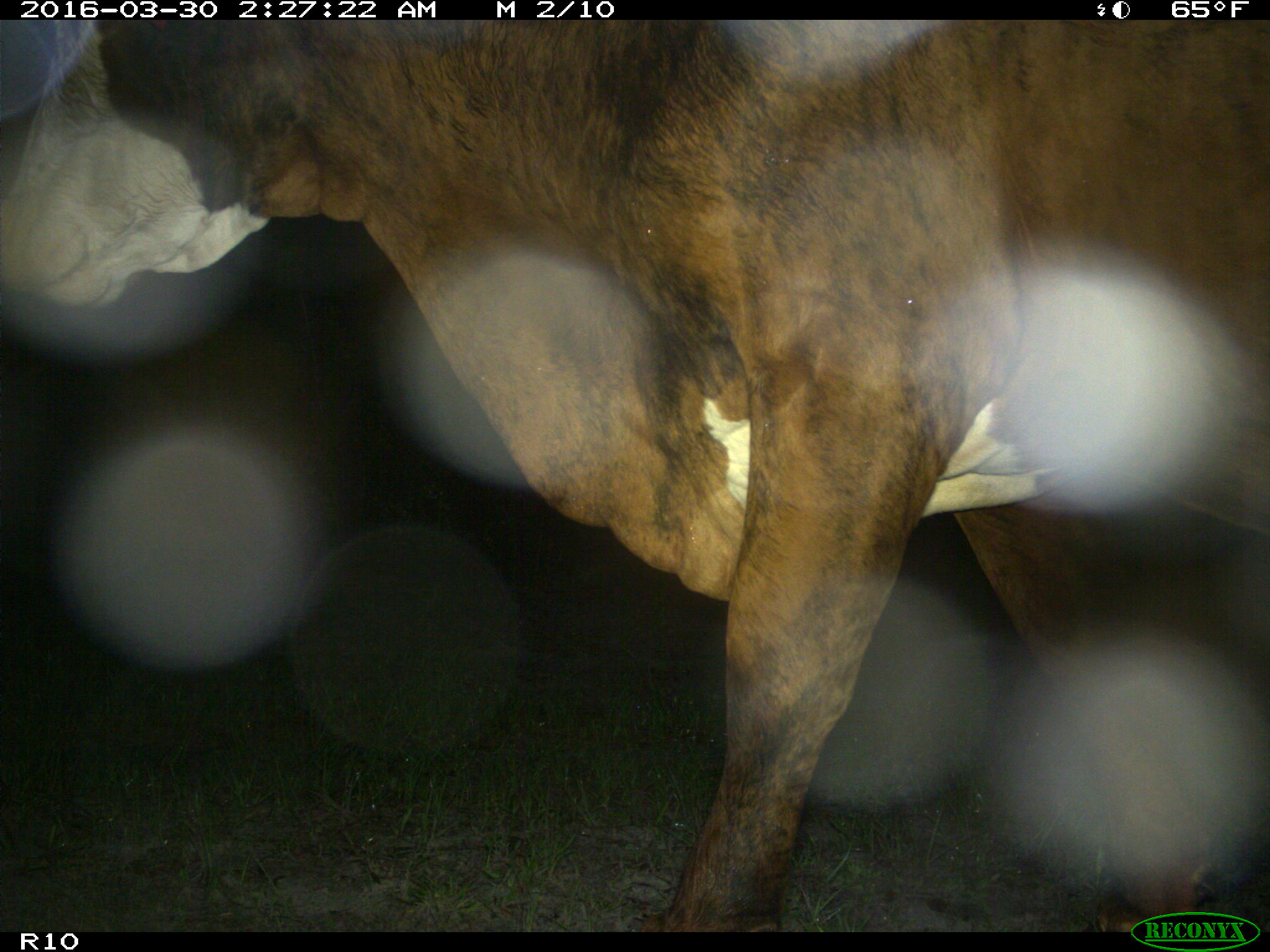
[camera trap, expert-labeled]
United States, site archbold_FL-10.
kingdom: Animalia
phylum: Chordata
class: Mammalia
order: Artiodactyla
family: Bovidae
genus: Bos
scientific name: Bos taurus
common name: domestic cow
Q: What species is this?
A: Bos taurus (domestic cow).